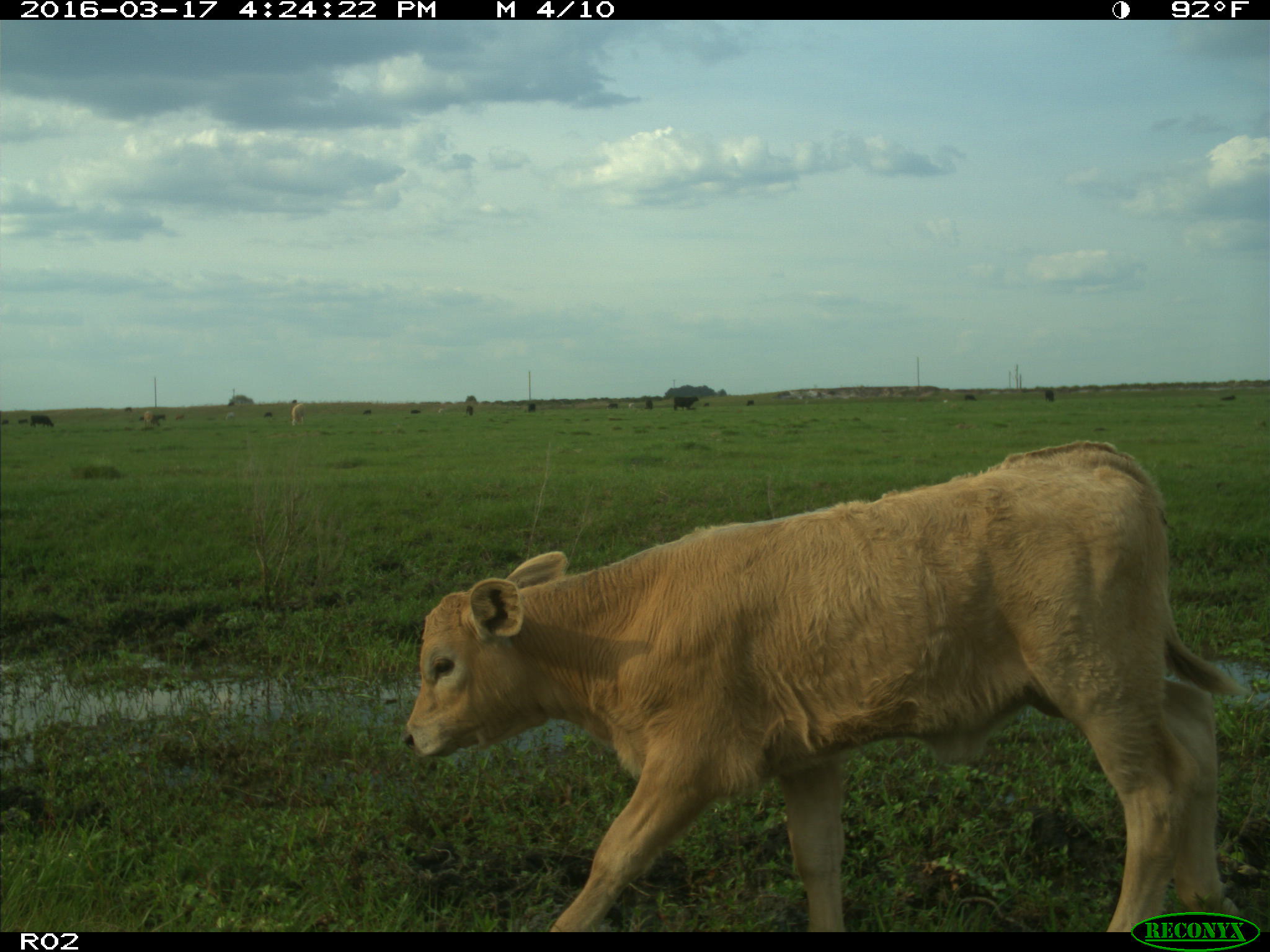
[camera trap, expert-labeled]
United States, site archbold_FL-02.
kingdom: Animalia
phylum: Chordata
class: Mammalia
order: Artiodactyla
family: Bovidae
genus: Bos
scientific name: Bos taurus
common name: domestic cow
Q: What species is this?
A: Bos taurus (domestic cow).